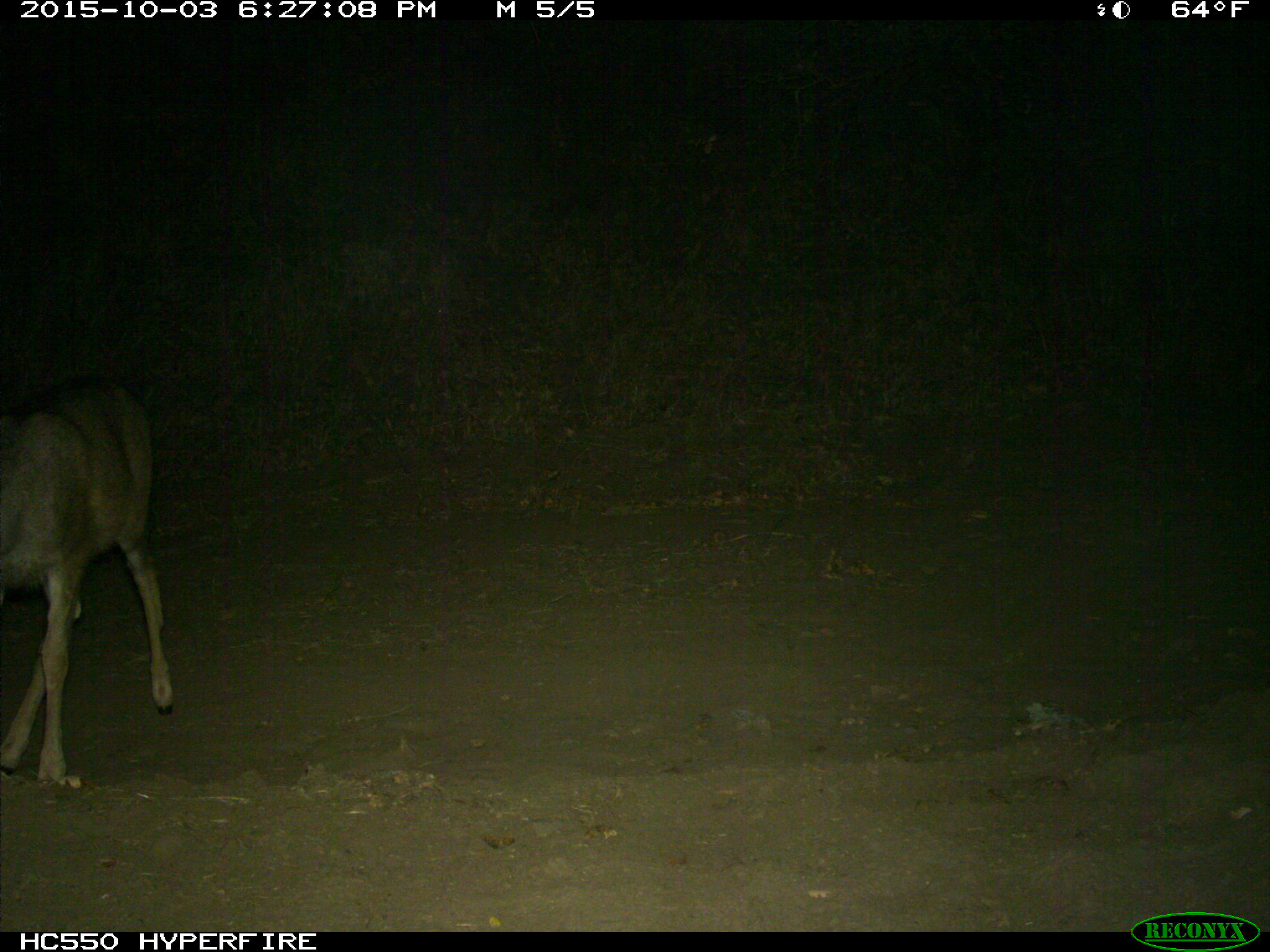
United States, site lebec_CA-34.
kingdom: Animalia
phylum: Chordata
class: Mammalia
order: Artiodactyla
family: Cervidae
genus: Odocoileus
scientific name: Odocoileus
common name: deer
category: unidentified deer